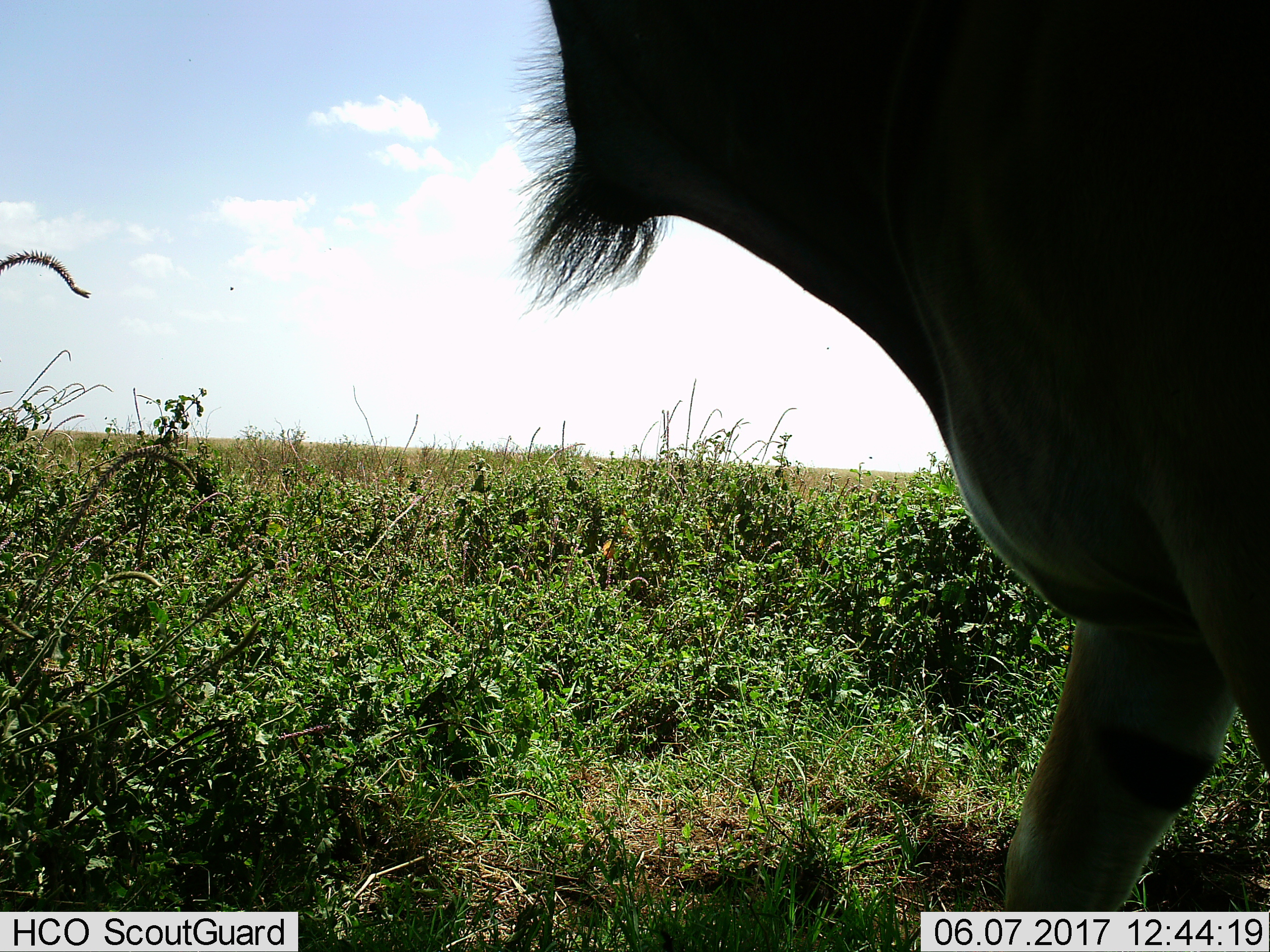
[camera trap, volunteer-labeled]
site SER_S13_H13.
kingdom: Animalia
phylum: Chordata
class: Mammalia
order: Artiodactyla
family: Bovidae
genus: Tragelaphus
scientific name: Tragelaphus oryx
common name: eland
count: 1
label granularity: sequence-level